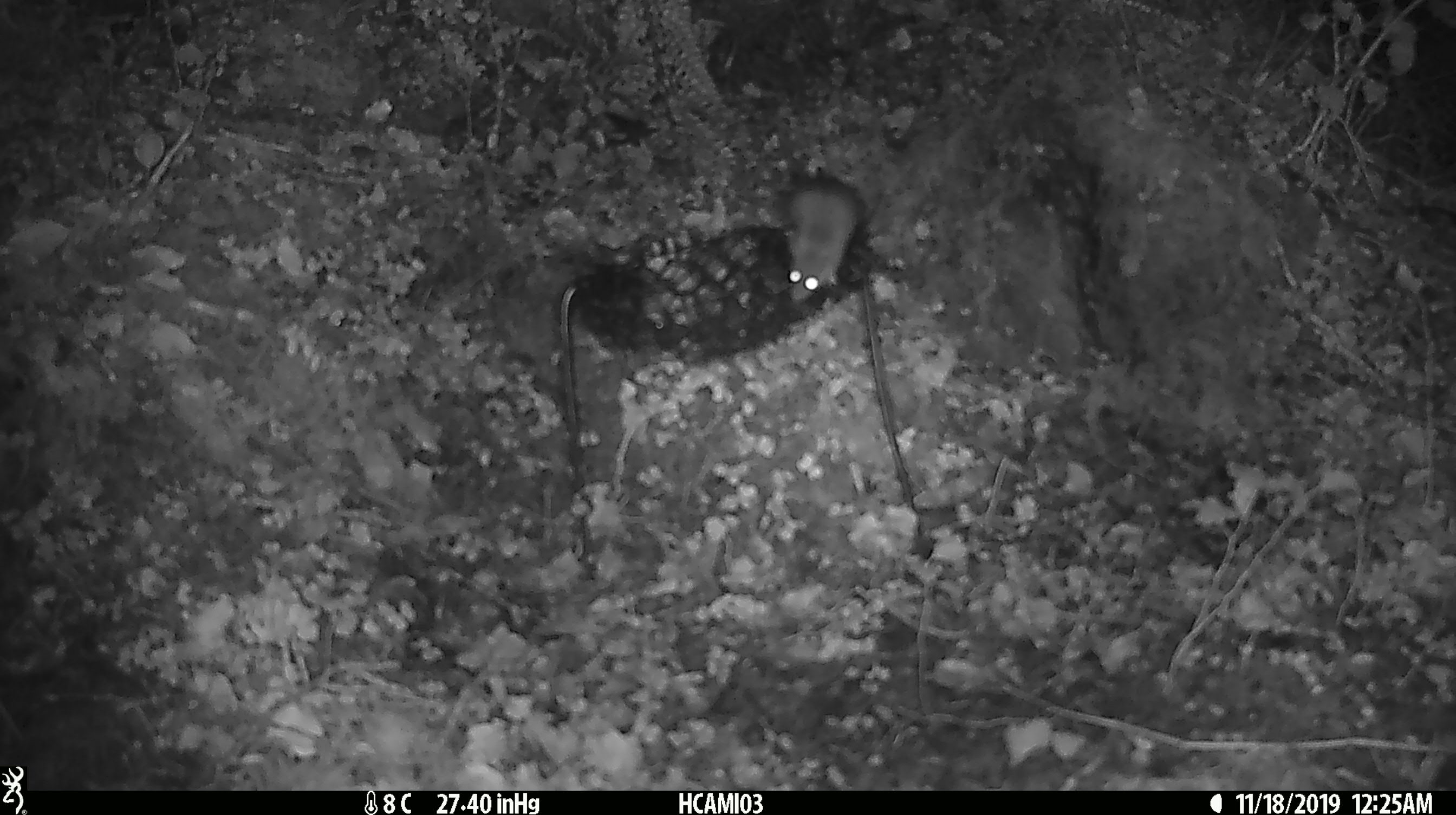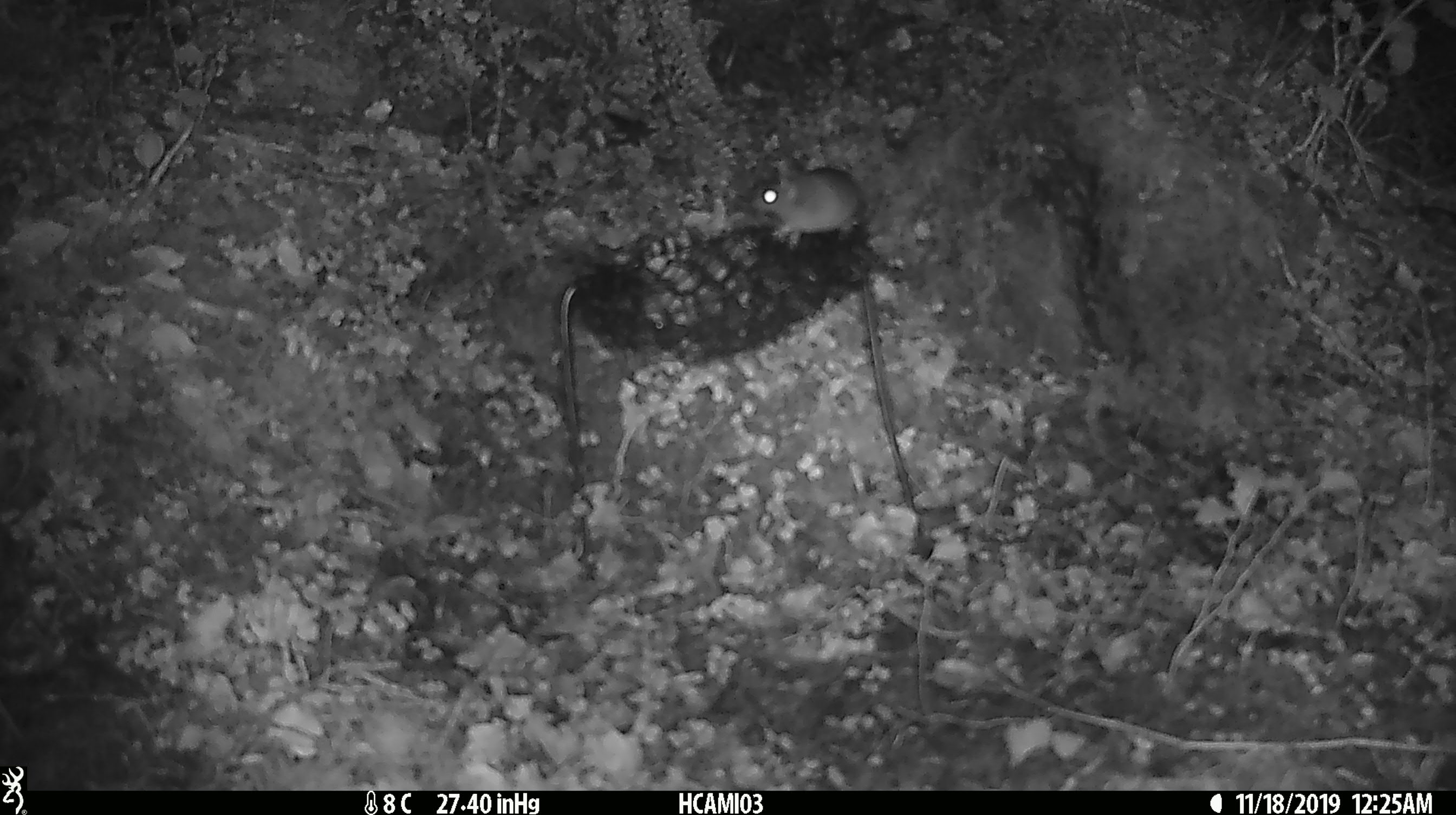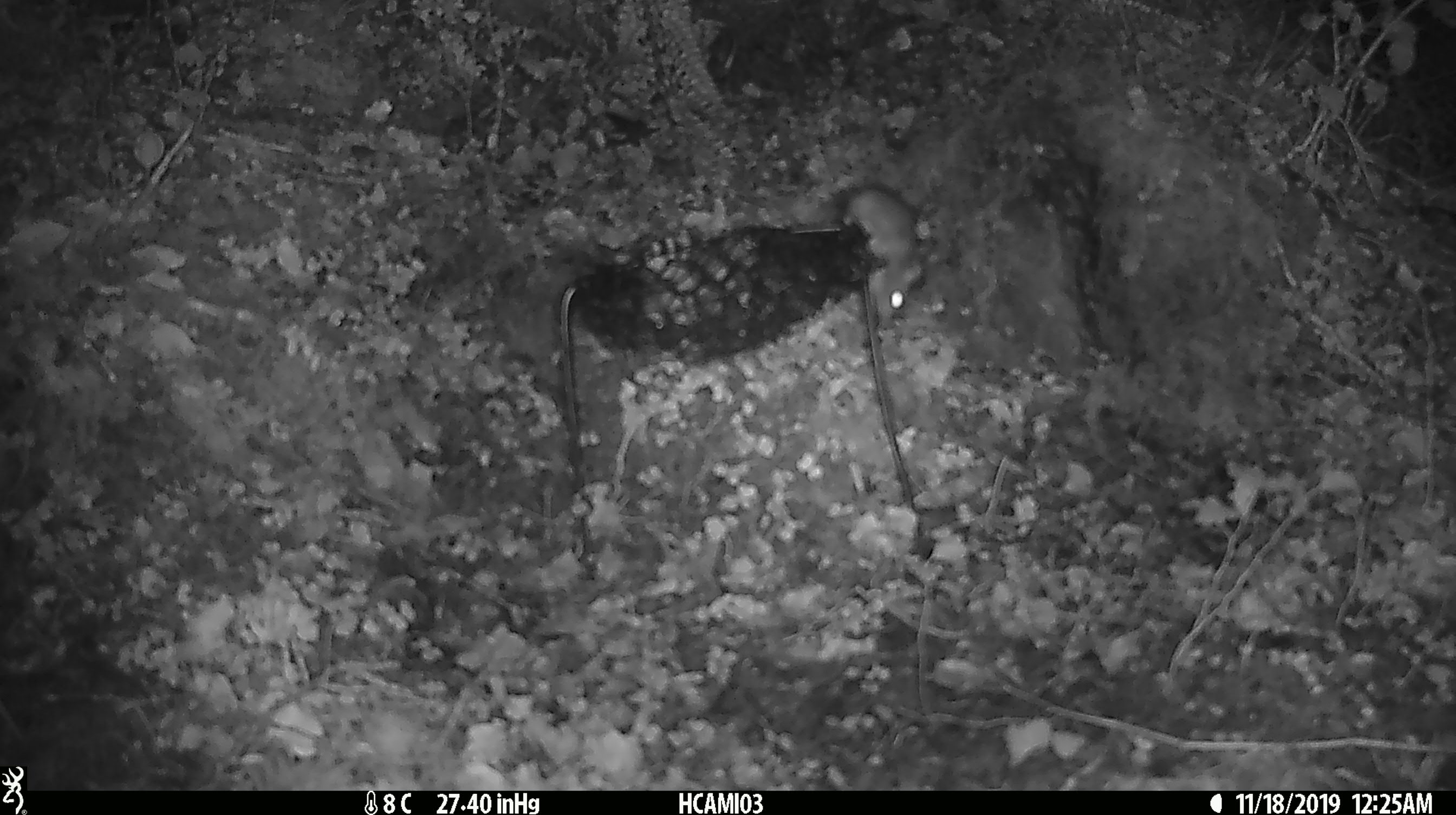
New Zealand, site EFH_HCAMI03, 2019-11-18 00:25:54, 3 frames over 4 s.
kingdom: Animalia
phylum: Chordata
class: Mammalia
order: Rodentia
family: Muridae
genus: Mus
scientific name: Mus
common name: mouse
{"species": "mouse (Mus)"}